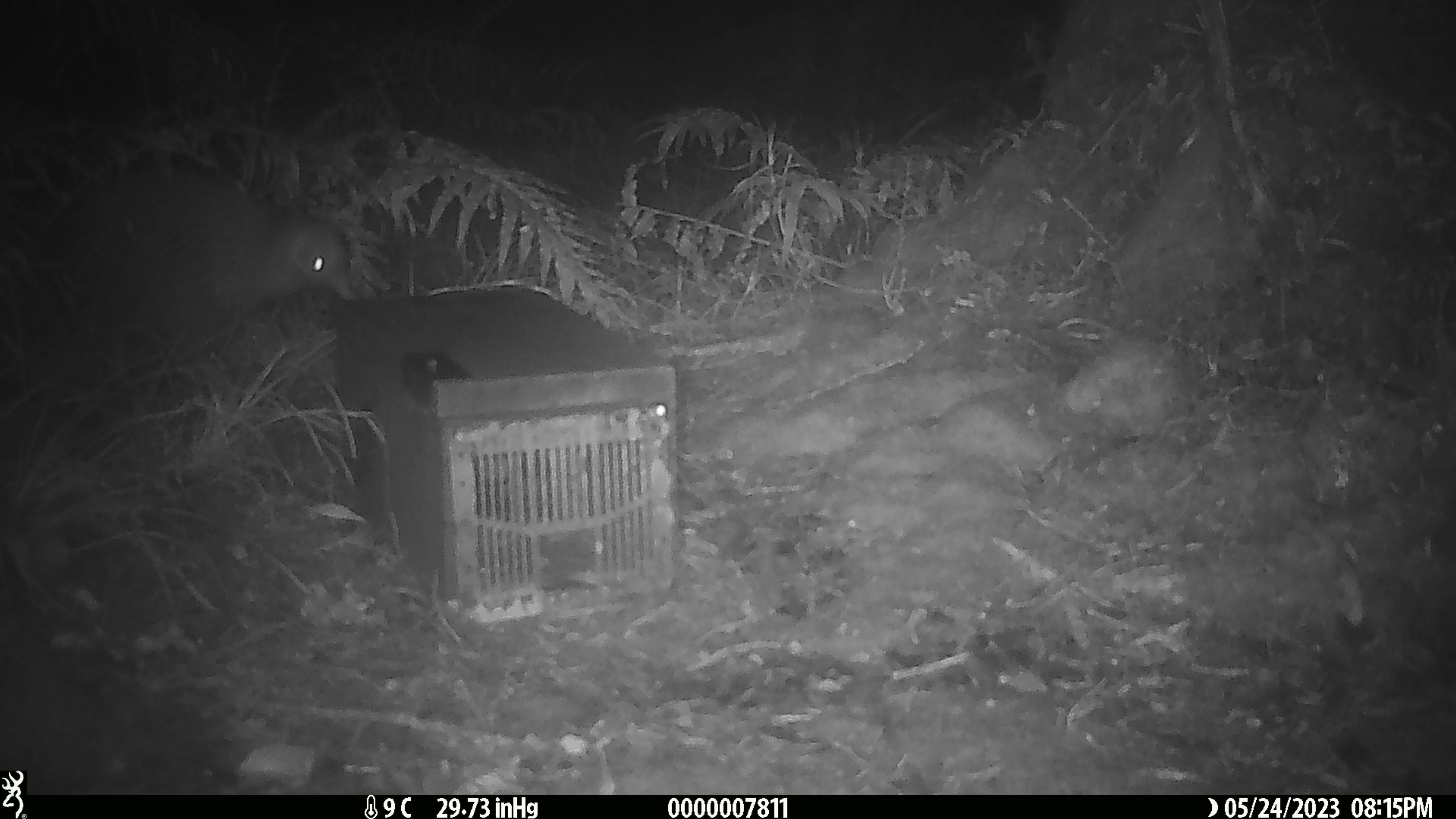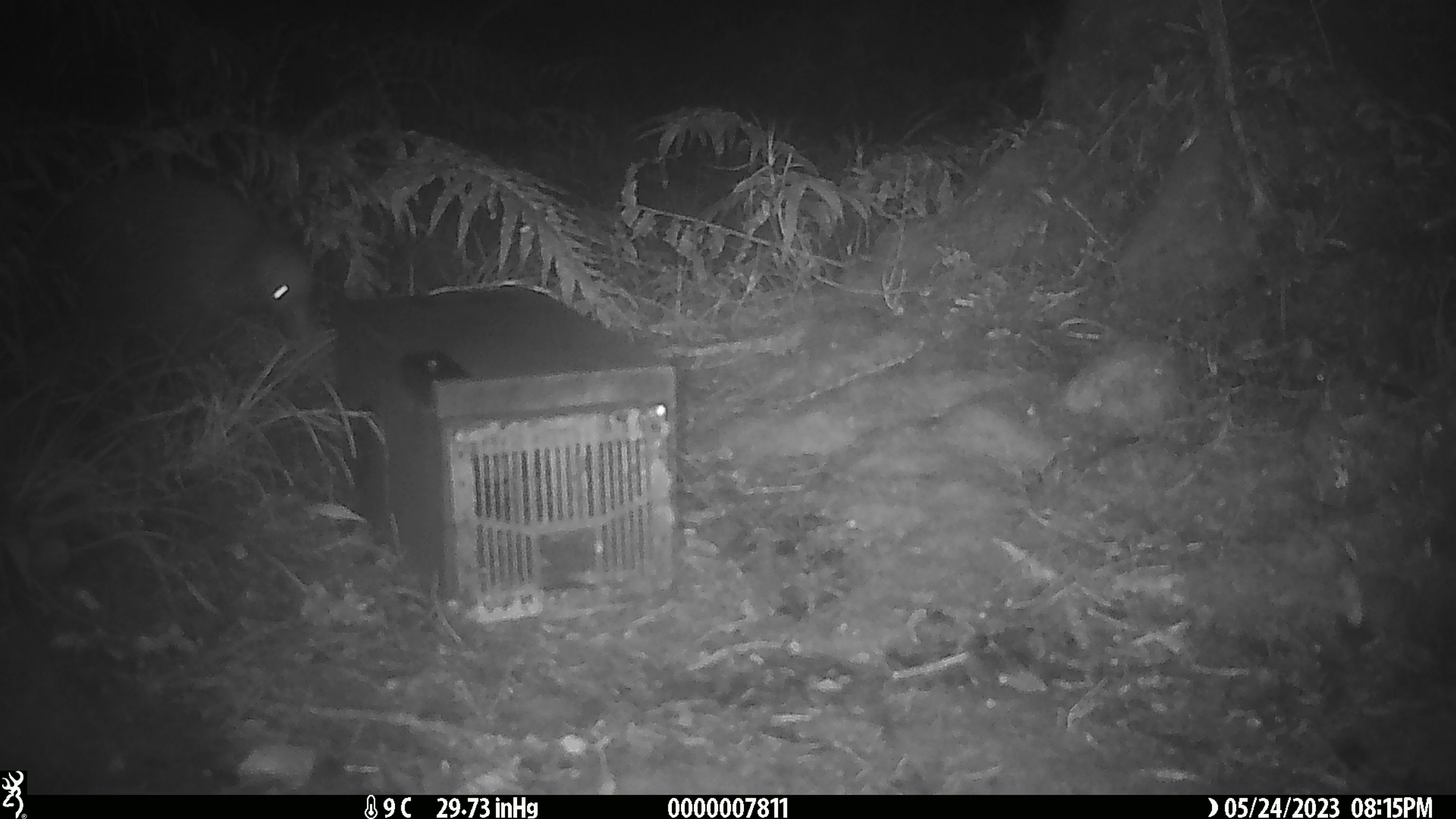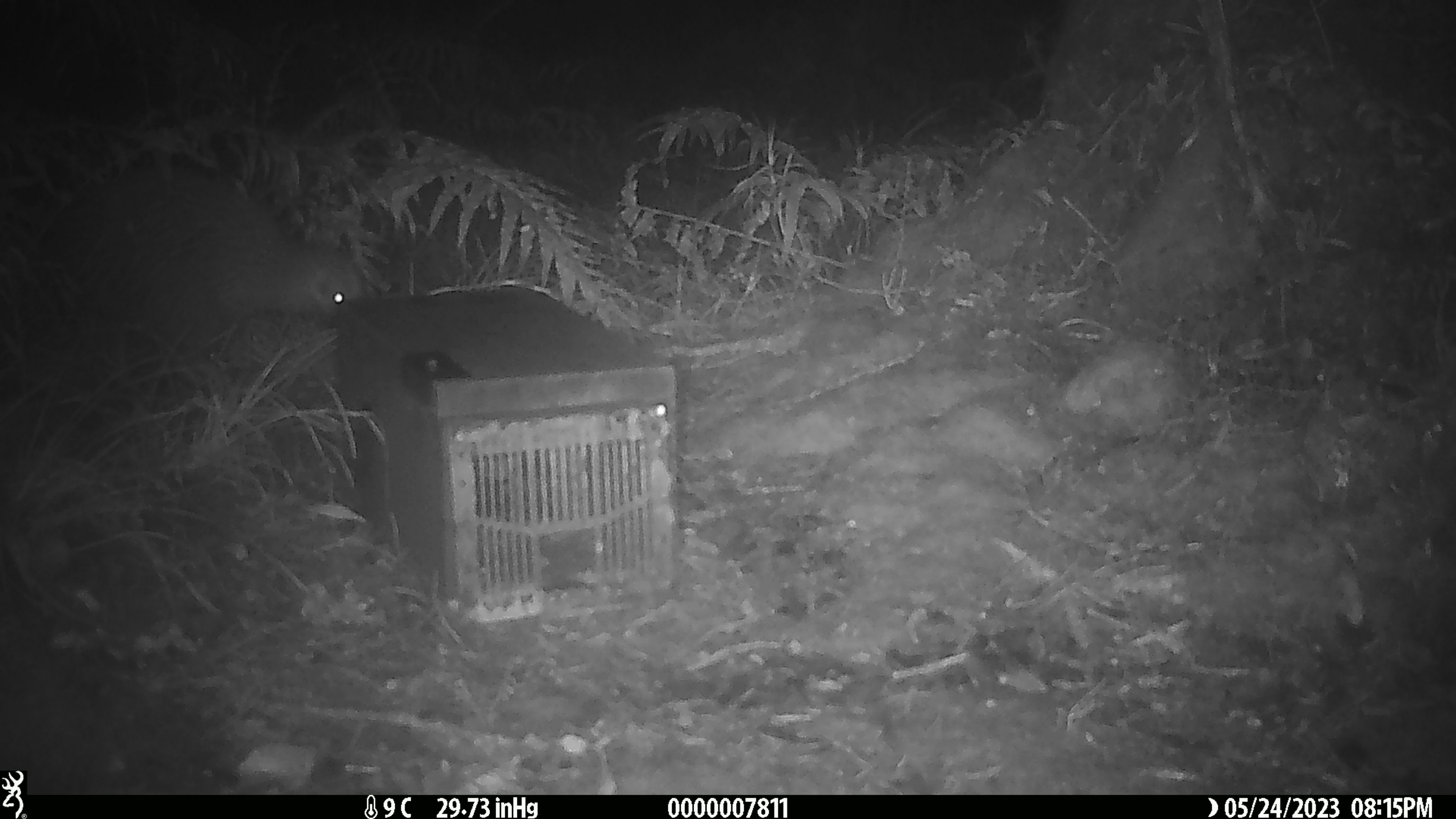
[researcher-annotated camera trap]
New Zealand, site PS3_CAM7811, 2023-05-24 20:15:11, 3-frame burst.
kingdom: Animalia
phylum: Chordata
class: Aves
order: Apterygiformes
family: Apterygidae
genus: Apteryx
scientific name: Apteryx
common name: kiwi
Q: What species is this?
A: Kiwi (Apteryx).